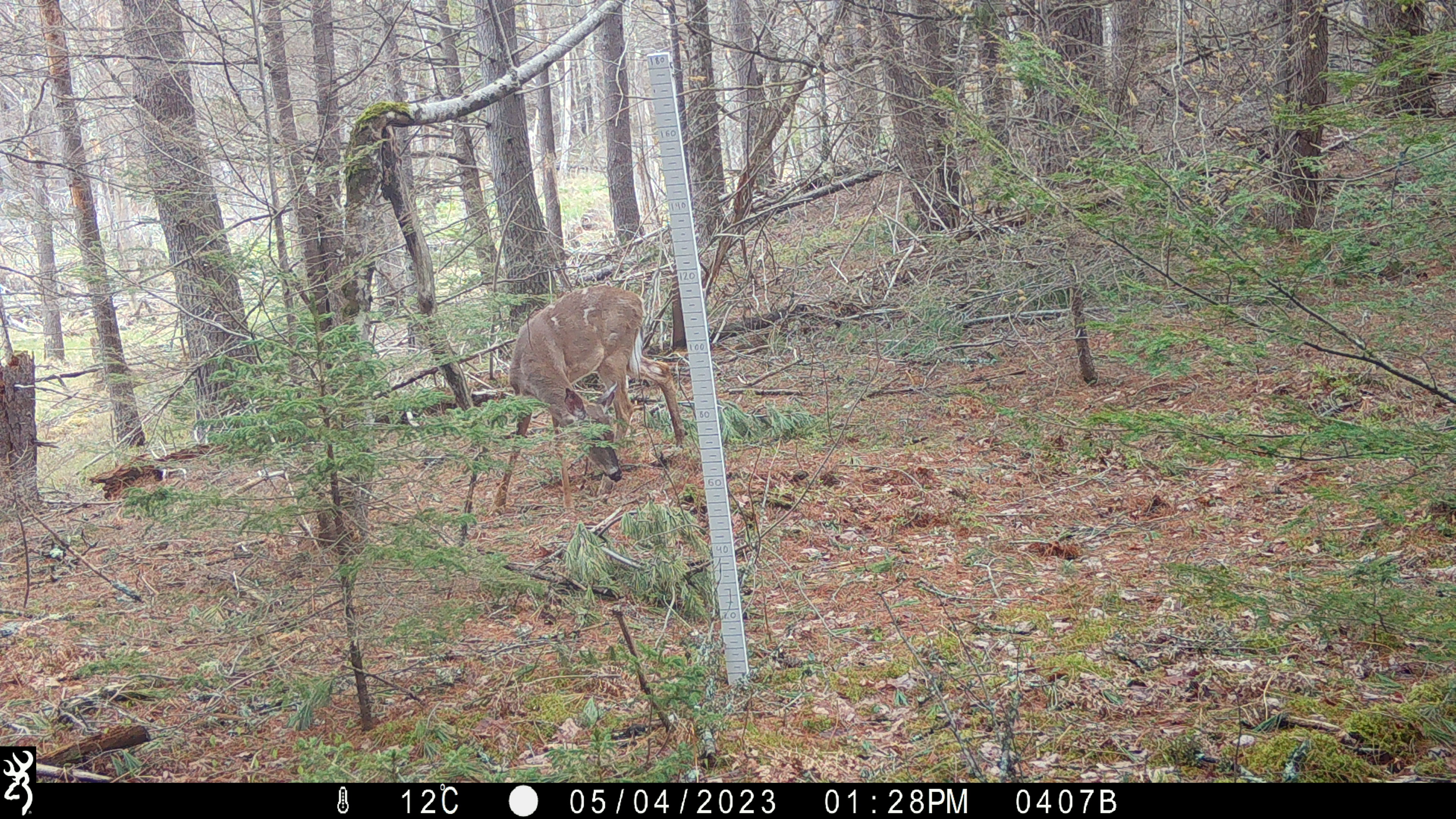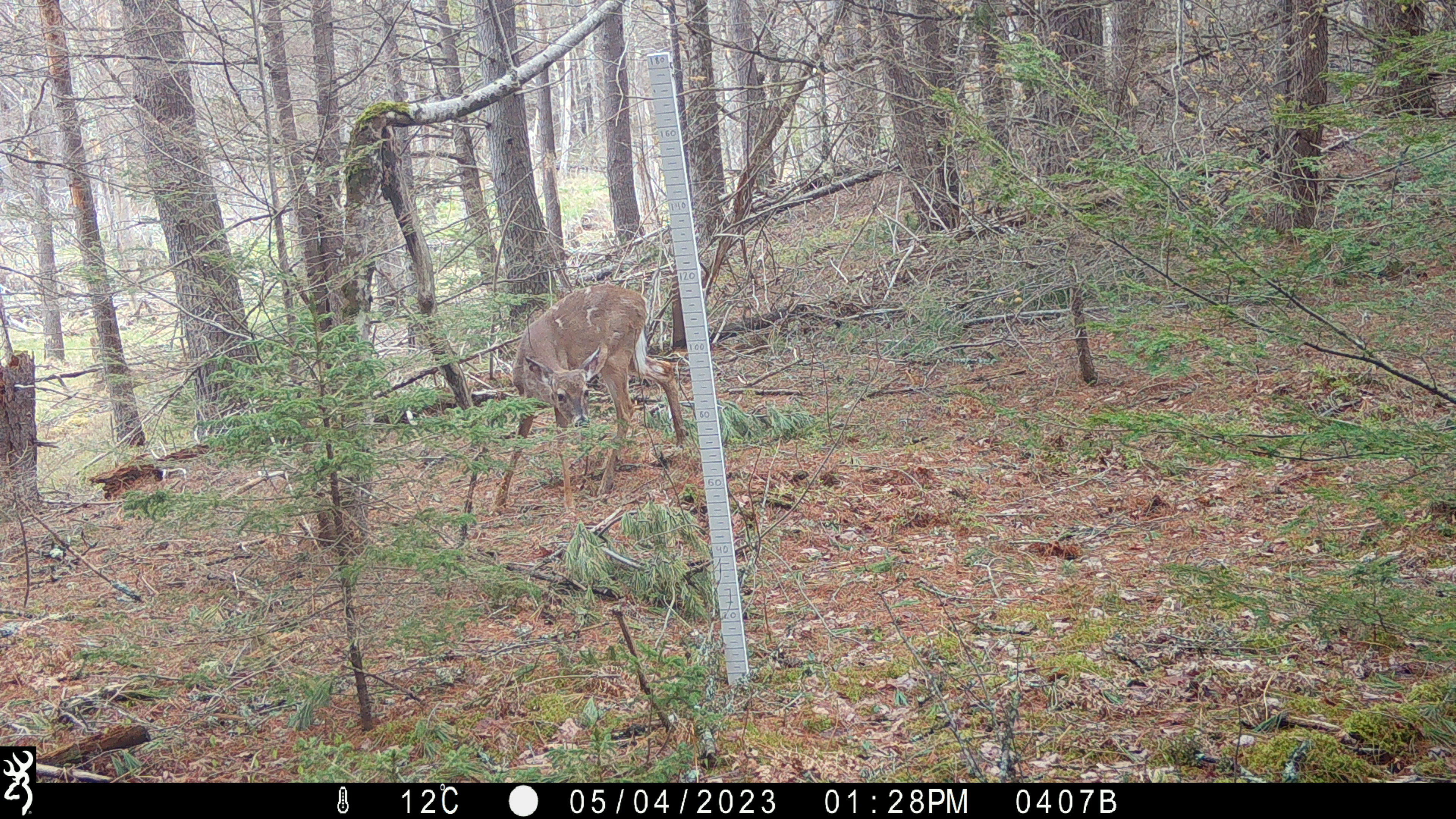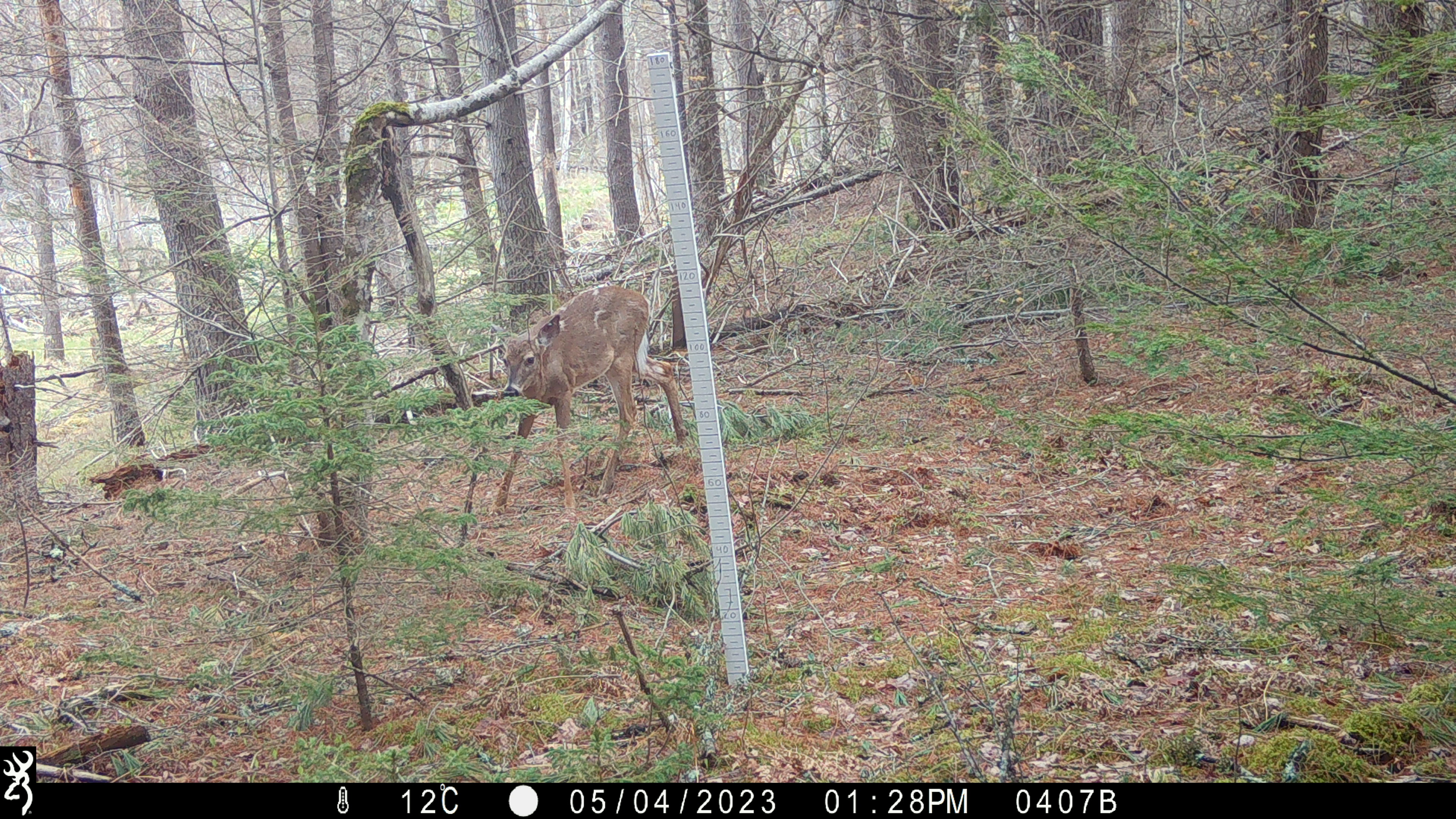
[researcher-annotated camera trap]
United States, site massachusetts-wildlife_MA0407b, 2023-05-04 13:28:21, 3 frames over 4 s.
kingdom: Animalia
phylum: Chordata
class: Mammalia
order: Artiodactyla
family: Cervidae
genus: Odocoileus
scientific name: Odocoileus virginianus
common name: white-tailed deer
White-tailed deer (Odocoileus virginianus).